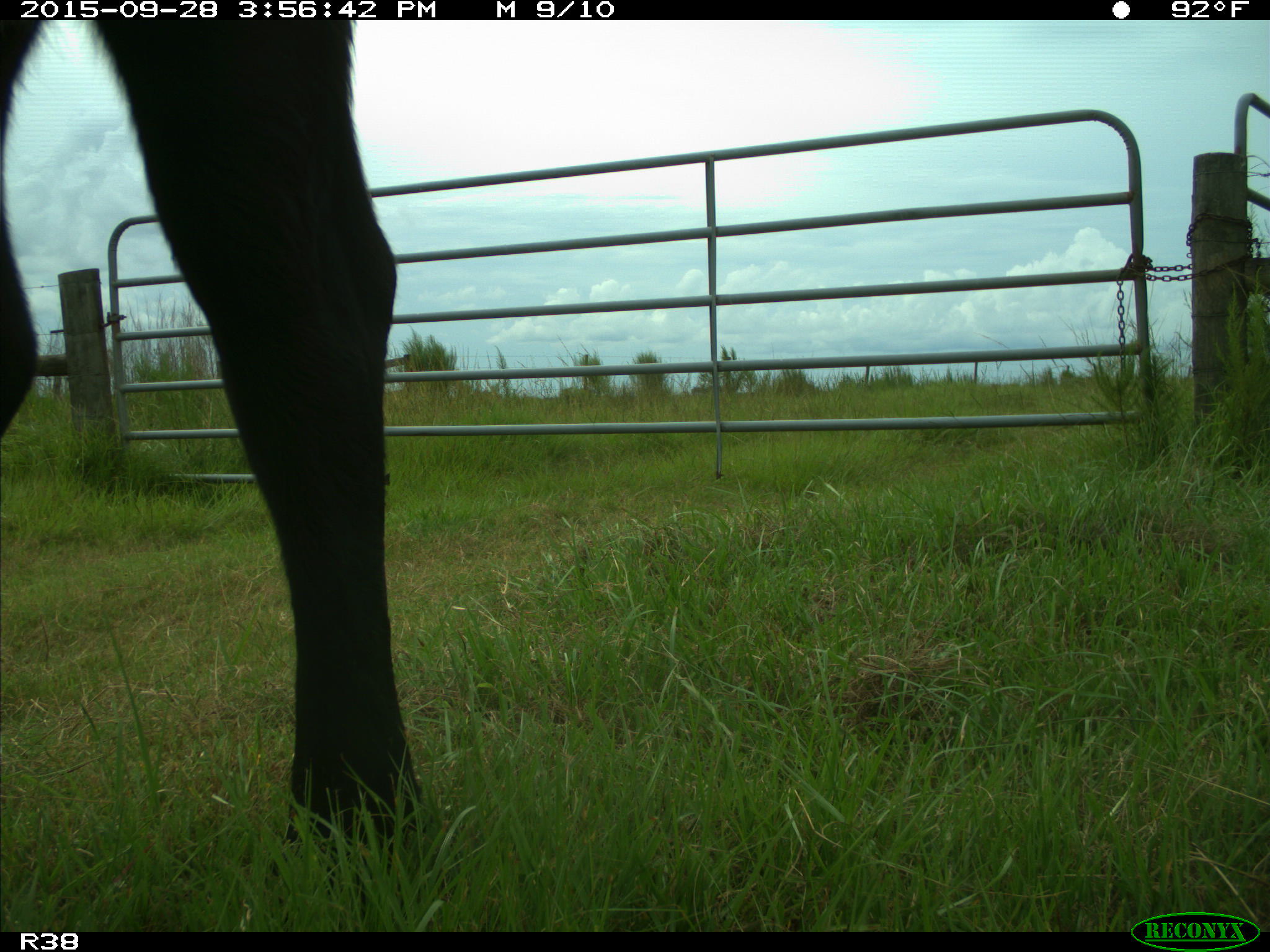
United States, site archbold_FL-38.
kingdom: Animalia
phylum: Chordata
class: Mammalia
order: Artiodactyla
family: Bovidae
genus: Bos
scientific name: Bos taurus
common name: domestic cow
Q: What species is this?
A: Bos taurus (domestic cow).